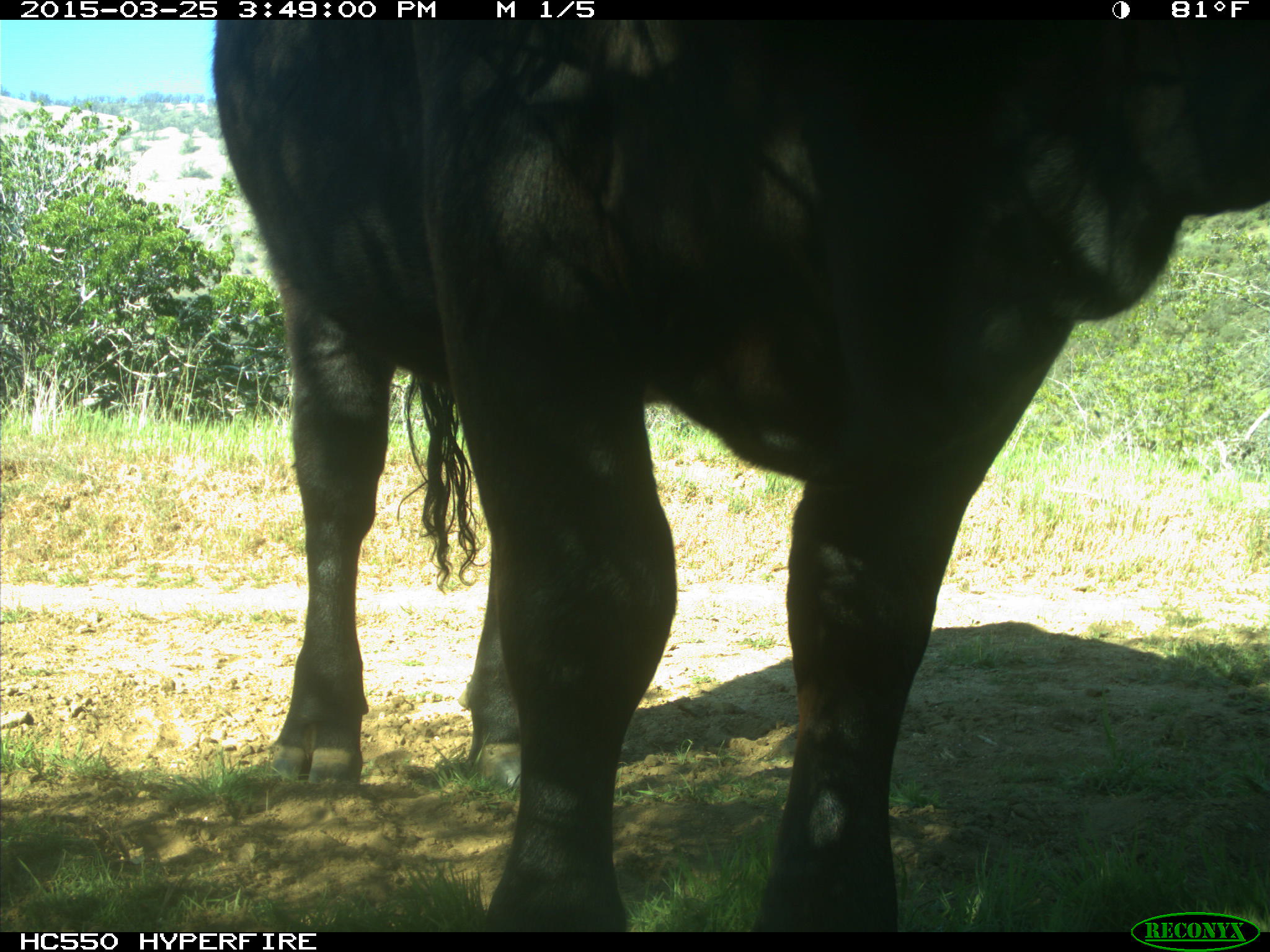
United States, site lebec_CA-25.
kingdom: Animalia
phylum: Chordata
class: Mammalia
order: Artiodactyla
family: Bovidae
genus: Bos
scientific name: Bos taurus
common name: domestic cow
Bos taurus (domestic cow).